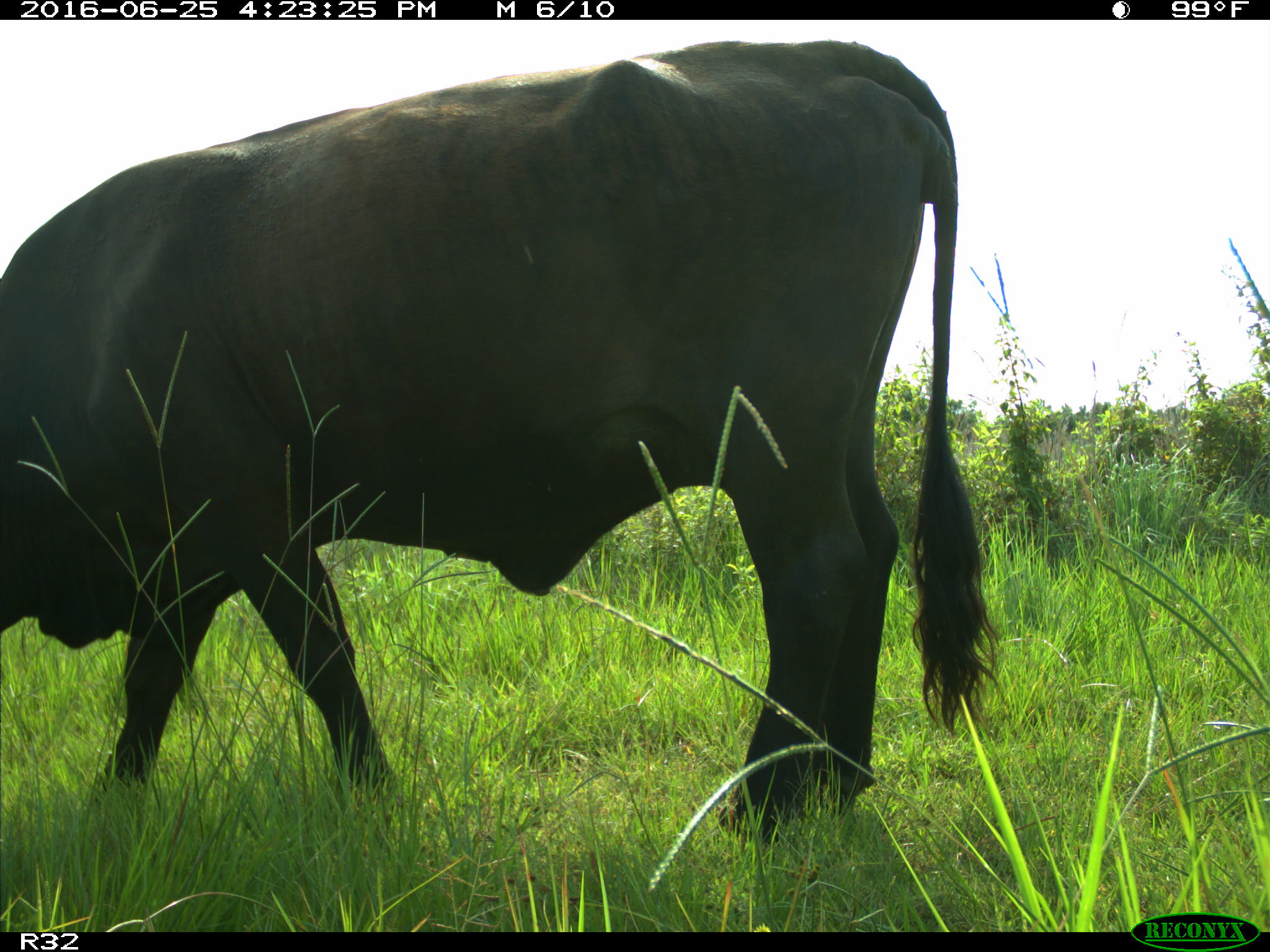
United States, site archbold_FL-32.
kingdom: Animalia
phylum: Chordata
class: Mammalia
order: Artiodactyla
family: Bovidae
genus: Bos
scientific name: Bos taurus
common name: domestic cow